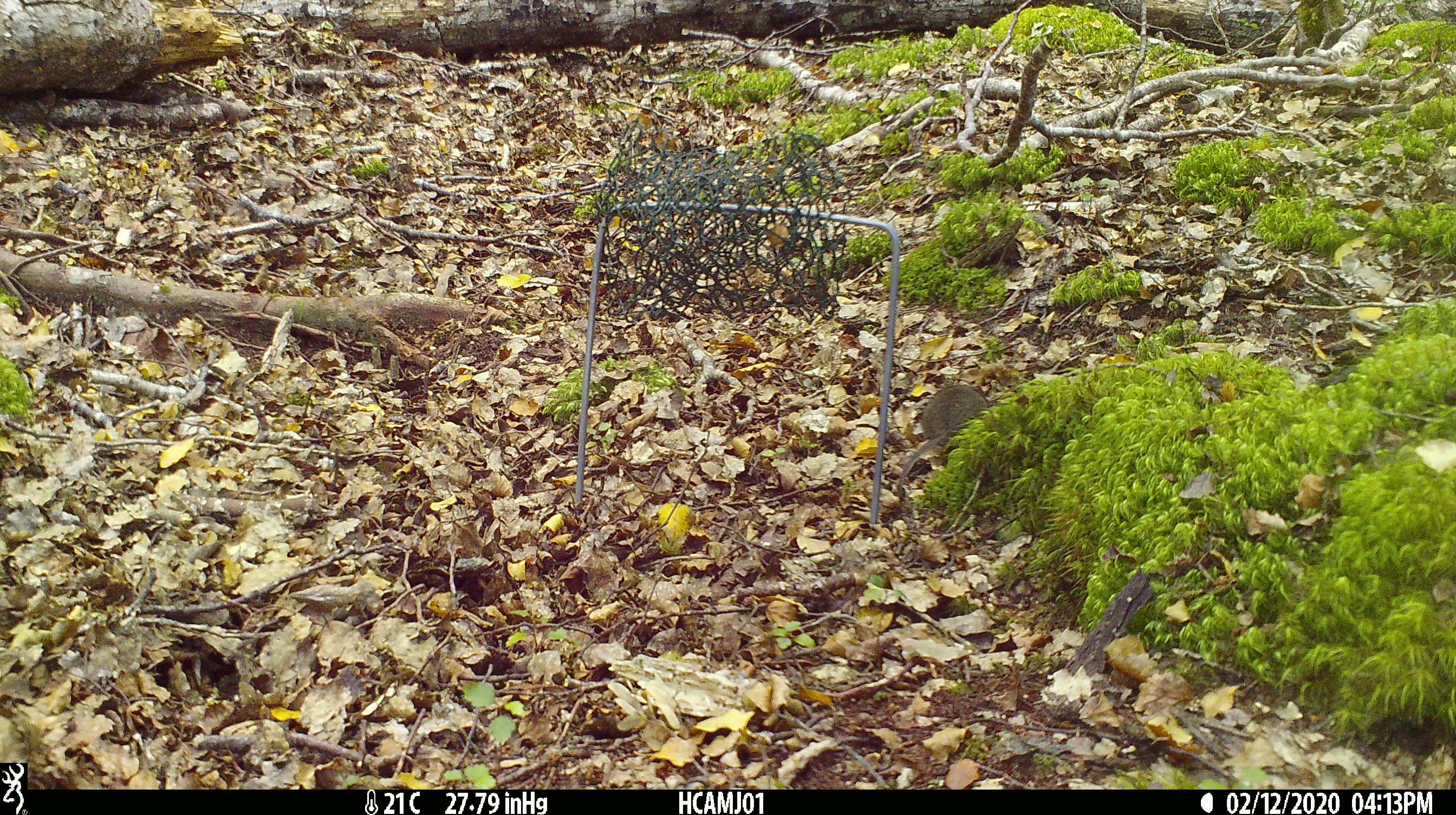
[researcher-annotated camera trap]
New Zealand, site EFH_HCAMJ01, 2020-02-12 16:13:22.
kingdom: Animalia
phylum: Chordata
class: Mammalia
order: Rodentia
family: Muridae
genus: Mus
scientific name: Mus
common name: mouse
Mouse (Mus).